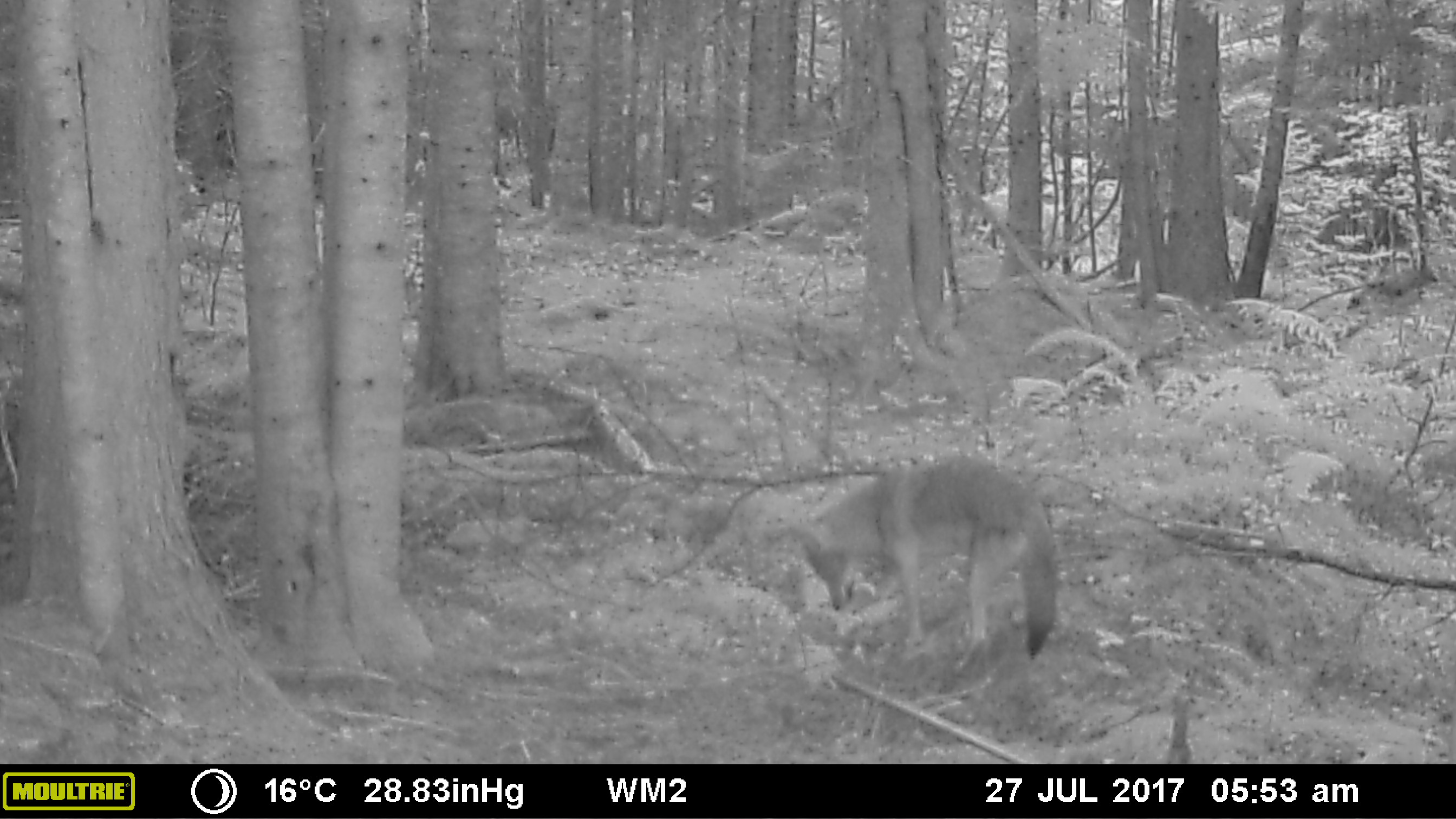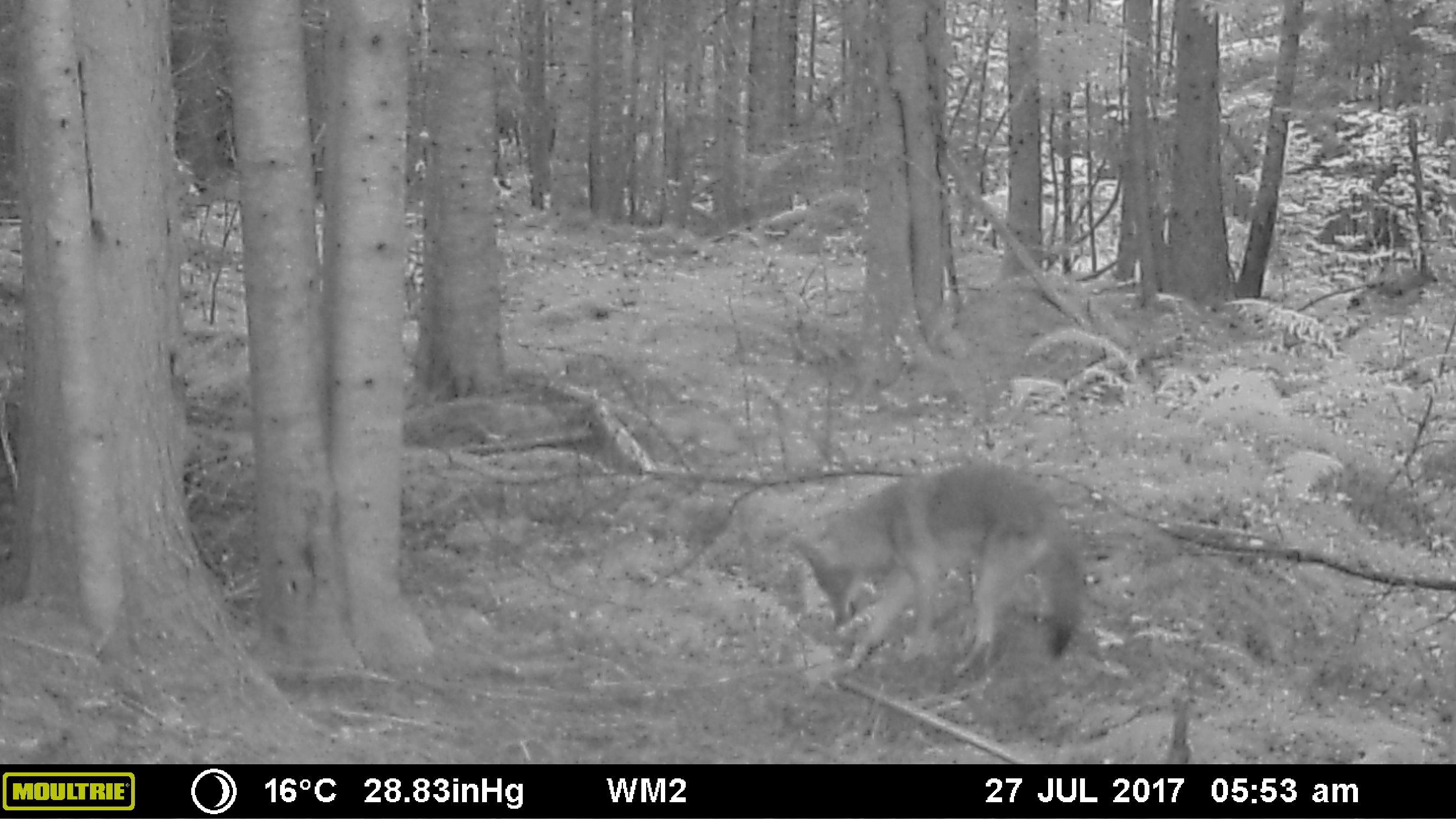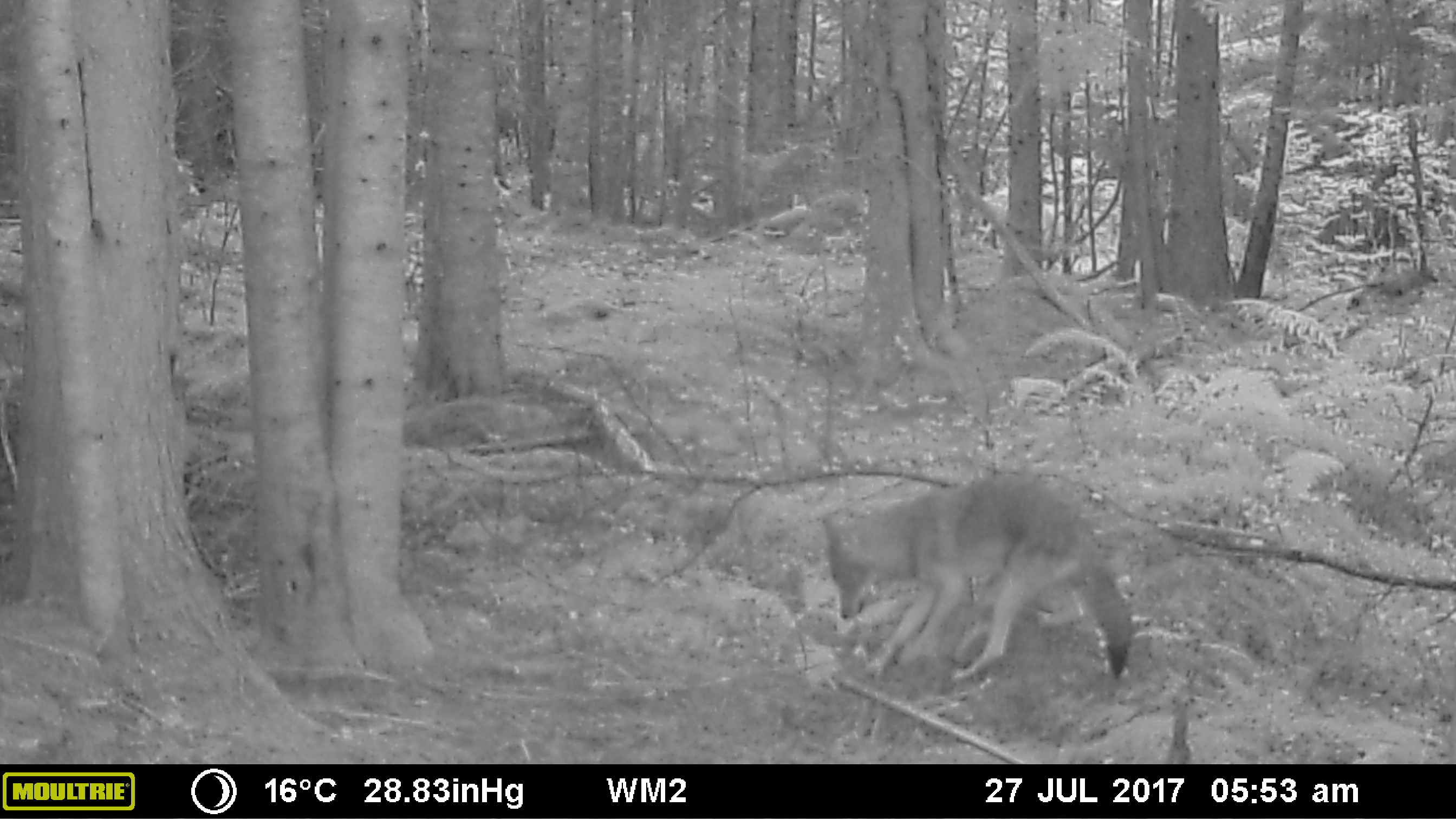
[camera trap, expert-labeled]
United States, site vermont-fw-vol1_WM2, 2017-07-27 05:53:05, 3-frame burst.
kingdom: Animalia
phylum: Chordata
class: Mammalia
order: Carnivora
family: Canidae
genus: Canis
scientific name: Canis latrans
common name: coyote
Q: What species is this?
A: Coyote (Canis latrans).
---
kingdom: Animalia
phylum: Chordata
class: Mammalia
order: Carnivora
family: Canidae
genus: Urocyon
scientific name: Urocyon cinereoargenteus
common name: gray fox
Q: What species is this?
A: Gray fox (Urocyon cinereoargenteus).